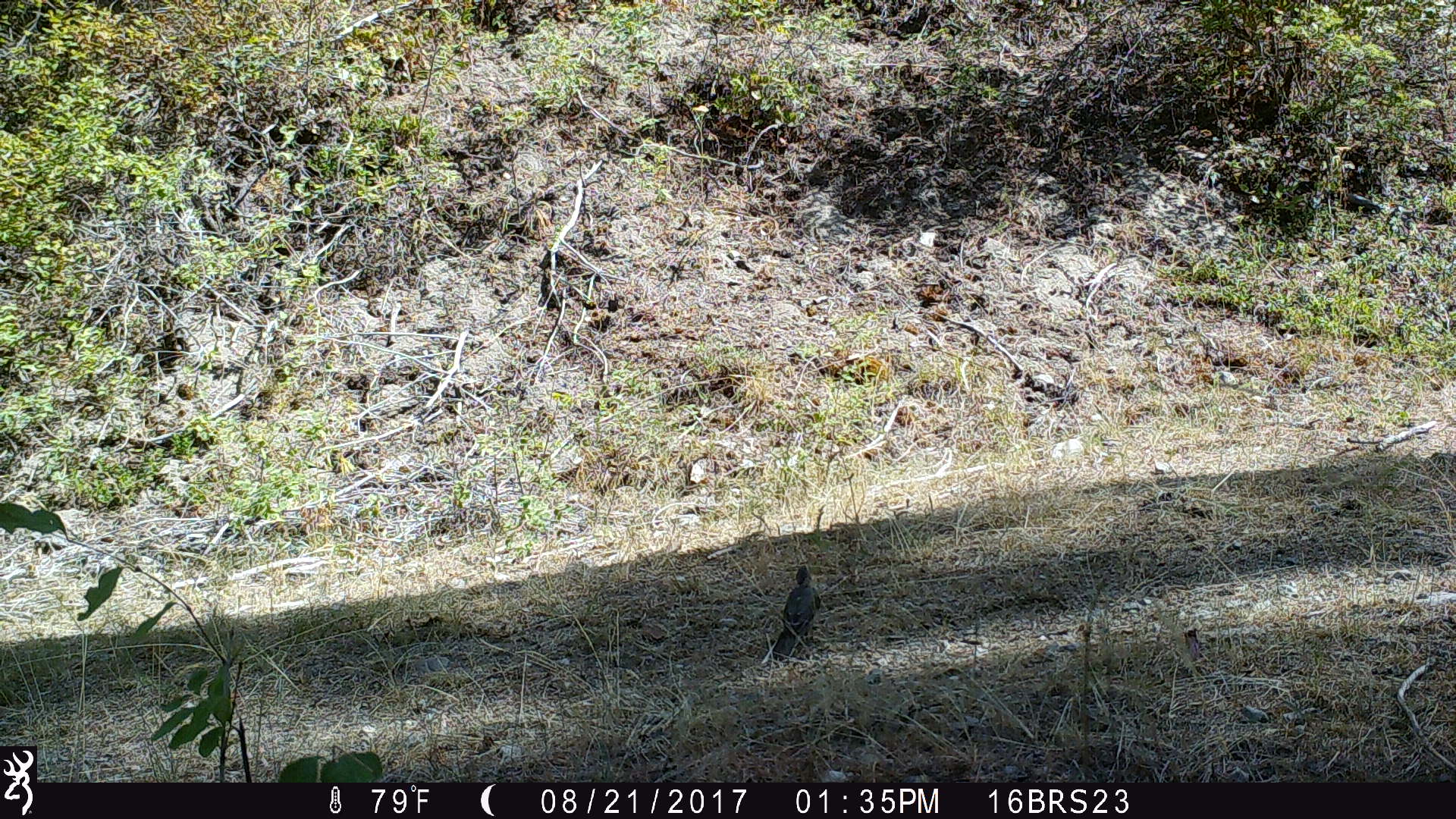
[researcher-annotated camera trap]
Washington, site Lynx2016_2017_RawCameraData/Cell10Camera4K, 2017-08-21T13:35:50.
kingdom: Animalia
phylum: Chordata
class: Aves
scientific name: Aves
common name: birds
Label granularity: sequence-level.